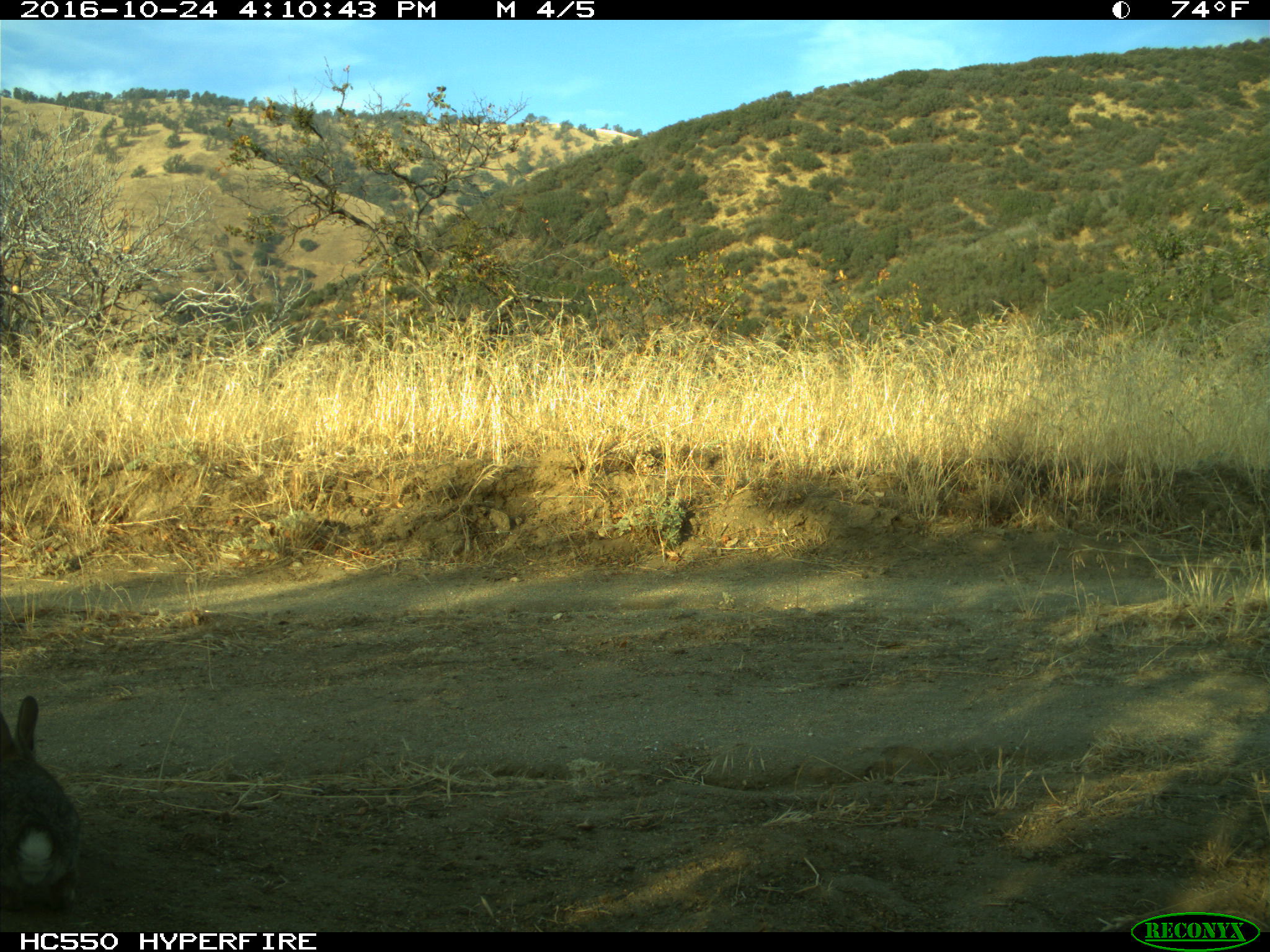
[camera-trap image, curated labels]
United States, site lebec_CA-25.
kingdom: Animalia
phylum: Chordata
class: Mammalia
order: Lagomorpha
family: Leporidae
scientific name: Leporidae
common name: rabbits and hares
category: unidentified rabbit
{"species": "unidentified rabbit (rabbits and hares) (Leporidae)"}